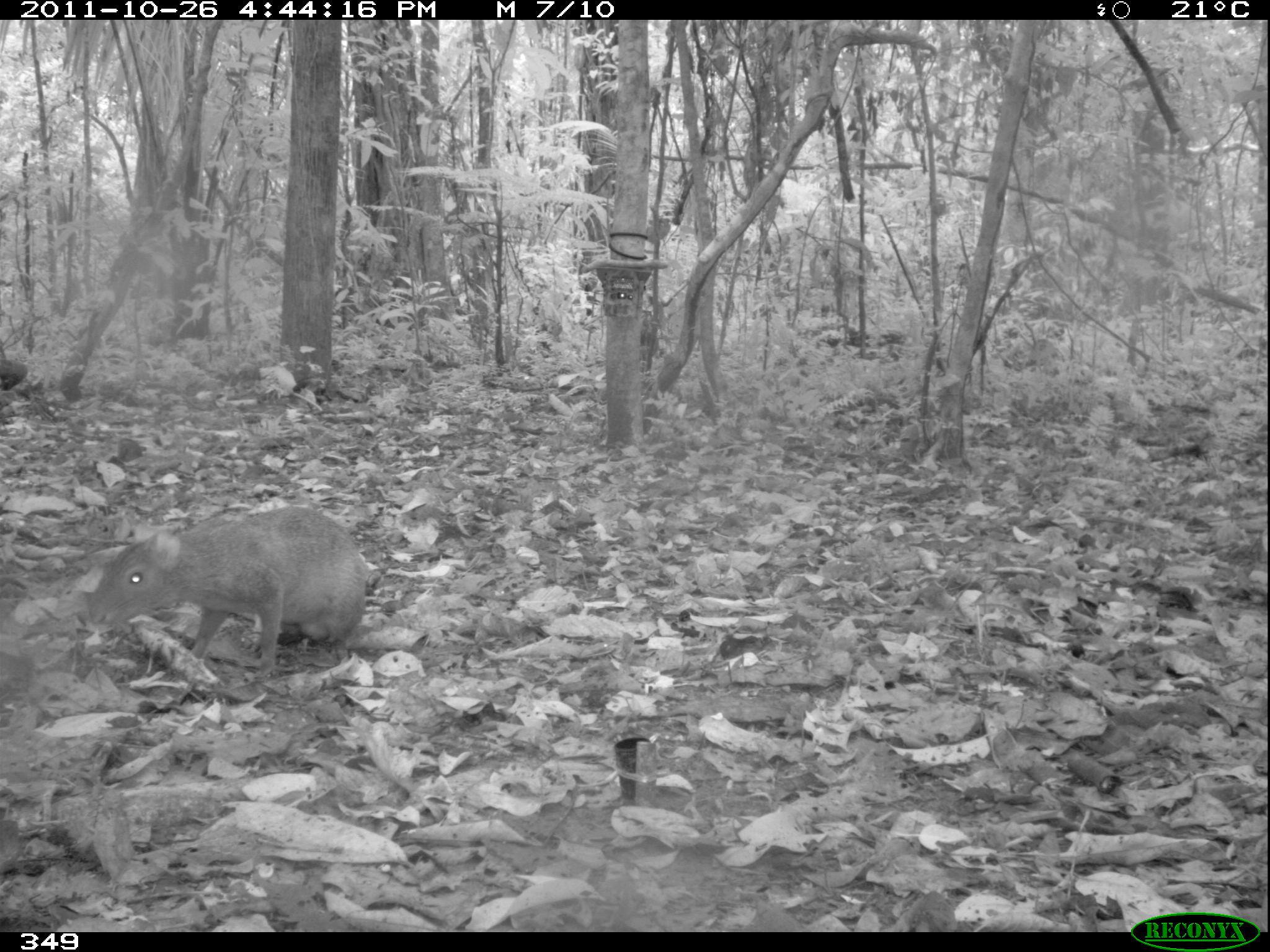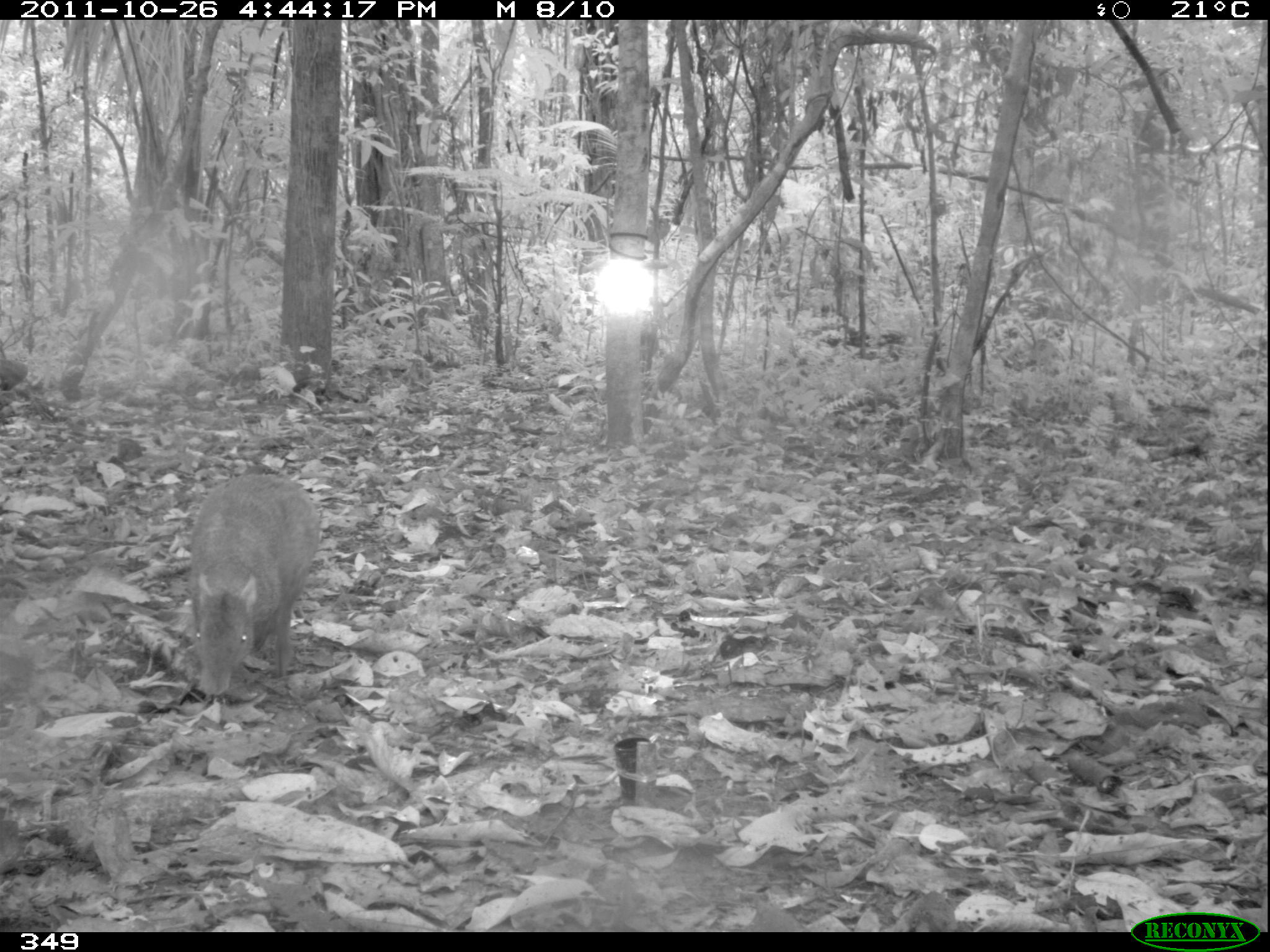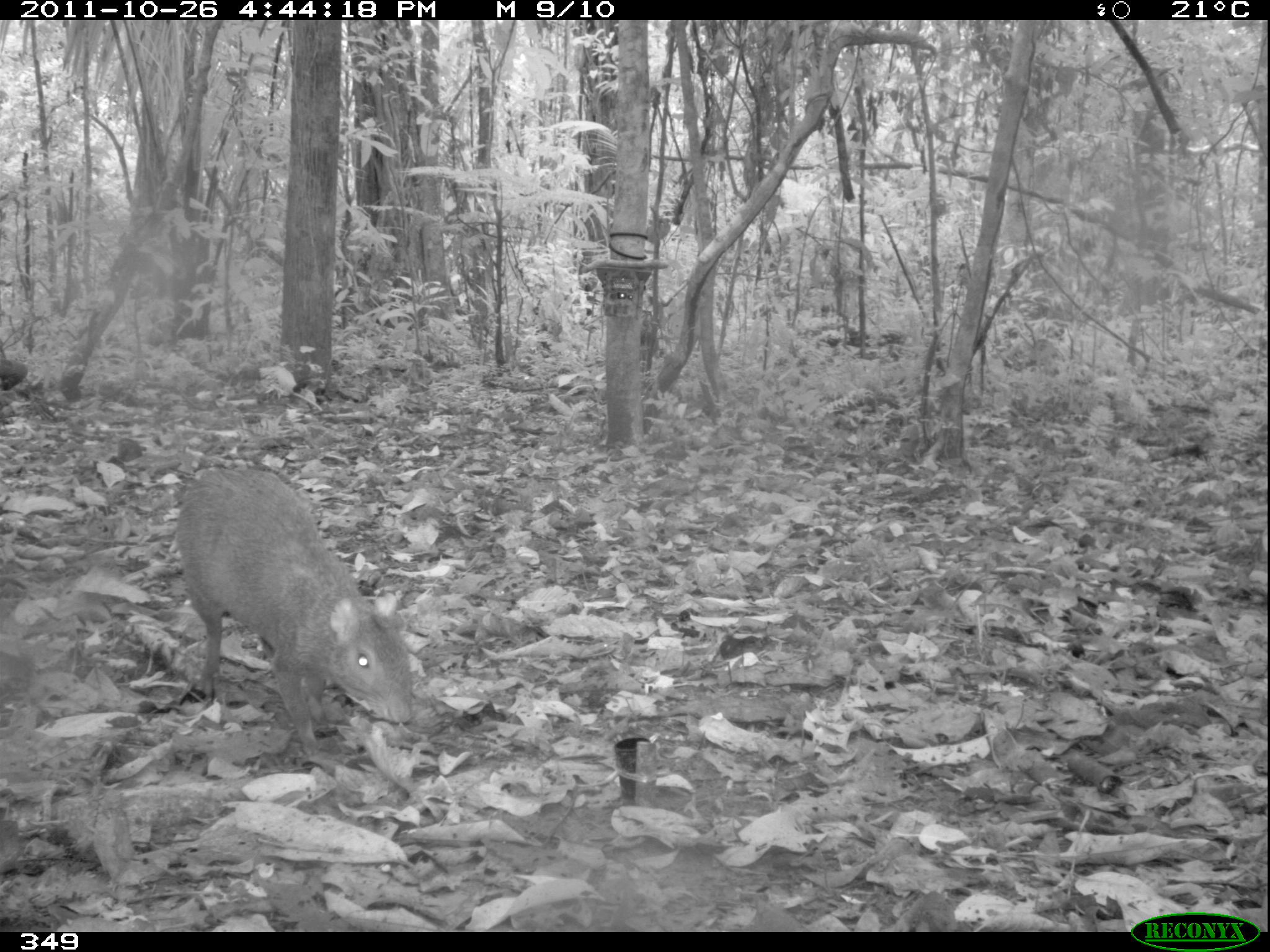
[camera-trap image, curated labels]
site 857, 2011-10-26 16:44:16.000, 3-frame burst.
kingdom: Animalia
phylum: Chordata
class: Mammalia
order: Rodentia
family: Dasyproctidae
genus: Dasyprocta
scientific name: Dasyprocta punctata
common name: central american agouti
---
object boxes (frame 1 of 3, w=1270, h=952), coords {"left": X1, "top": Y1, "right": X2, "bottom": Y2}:
dasyprocta punctata: {"left": 88, "top": 505, "right": 370, "bottom": 671}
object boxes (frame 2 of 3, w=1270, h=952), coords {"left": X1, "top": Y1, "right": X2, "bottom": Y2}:
dasyprocta punctata: {"left": 184, "top": 461, "right": 321, "bottom": 698}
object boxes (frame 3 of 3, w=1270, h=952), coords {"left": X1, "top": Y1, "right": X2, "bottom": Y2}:
dasyprocta punctata: {"left": 173, "top": 464, "right": 415, "bottom": 756}